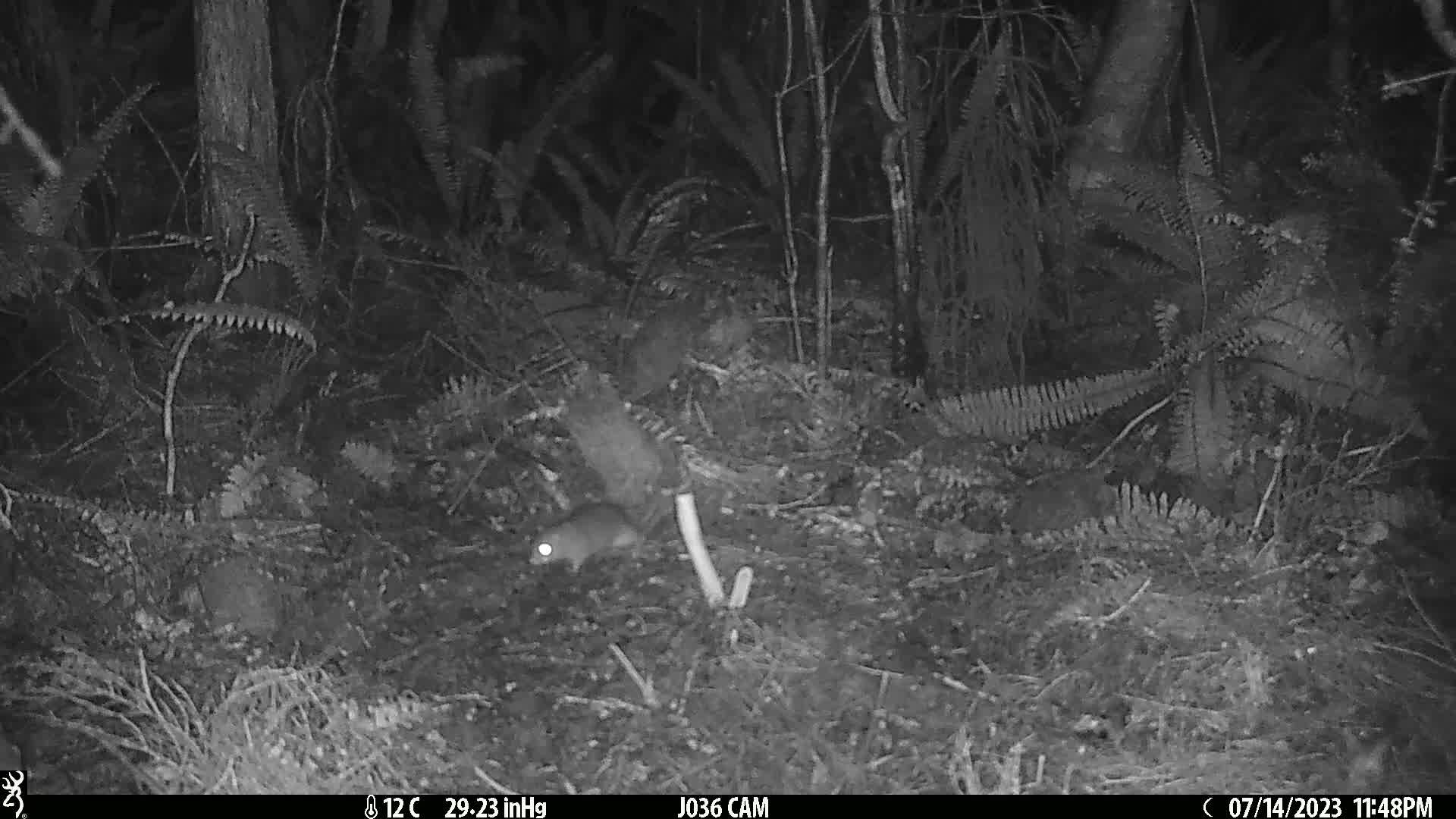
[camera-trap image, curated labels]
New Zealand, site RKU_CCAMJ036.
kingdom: Animalia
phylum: Chordata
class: Mammalia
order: Rodentia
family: Muridae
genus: Rattus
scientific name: Rattus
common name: rat